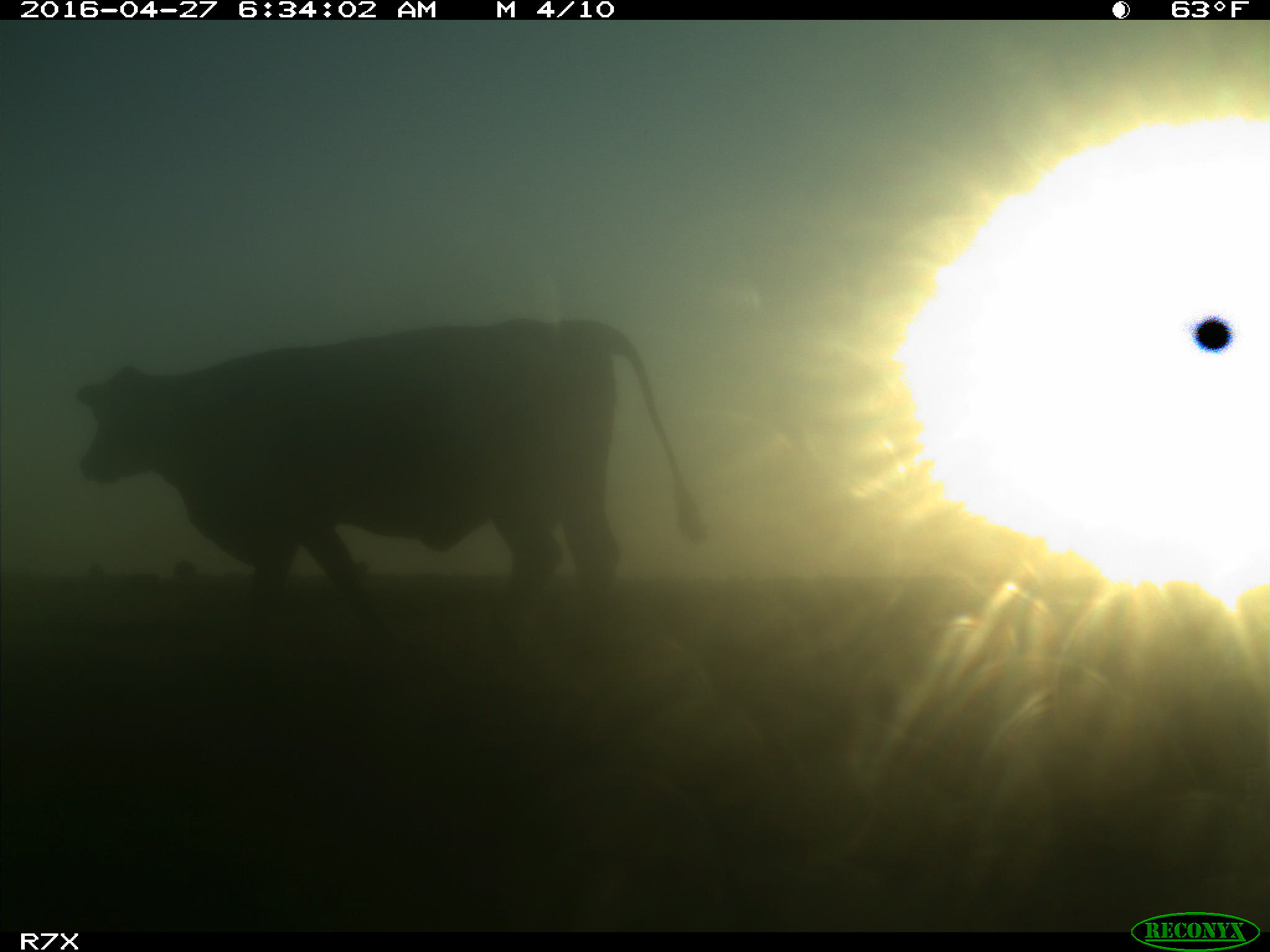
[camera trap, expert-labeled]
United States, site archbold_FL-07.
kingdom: Animalia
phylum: Chordata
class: Mammalia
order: Artiodactyla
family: Bovidae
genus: Bos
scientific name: Bos taurus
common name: domestic cow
Bos taurus (domestic cow).